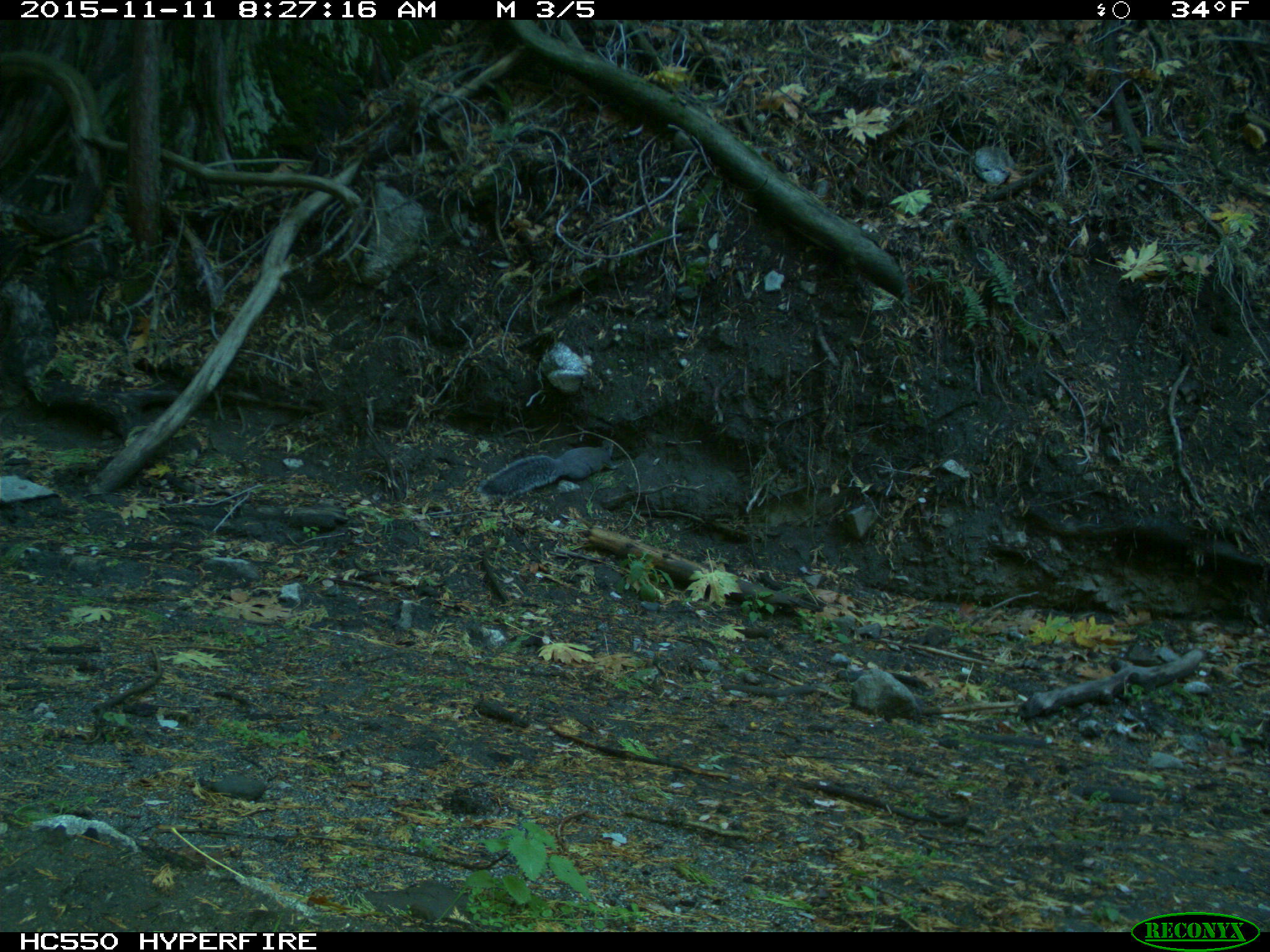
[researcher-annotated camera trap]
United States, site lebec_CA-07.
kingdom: Animalia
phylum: Chordata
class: Mammalia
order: Rodentia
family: Sciuridae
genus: Sciurus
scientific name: Sciurus carolinensis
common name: eastern gray squirrel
Sciurus carolinensis (eastern gray squirrel).